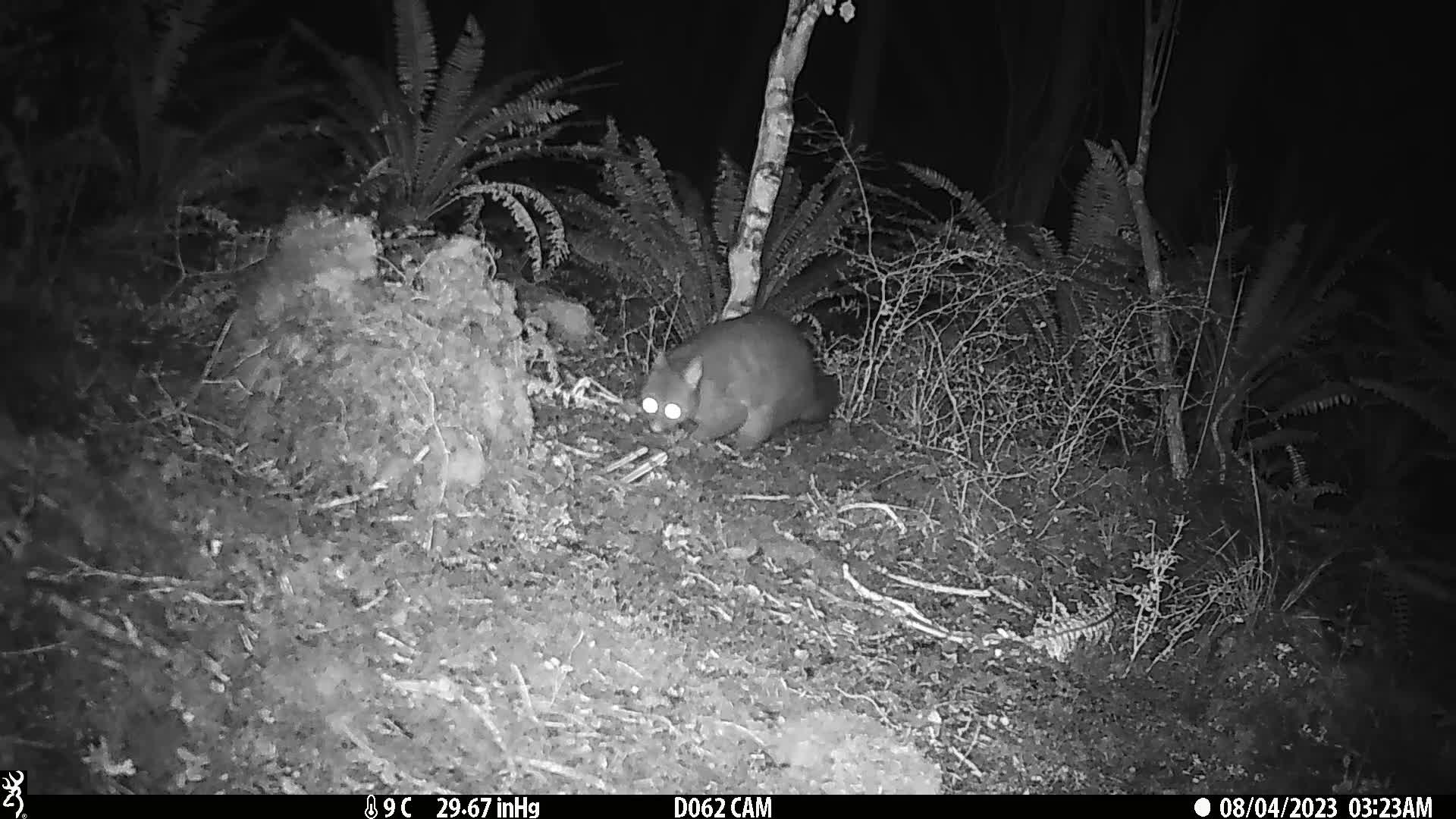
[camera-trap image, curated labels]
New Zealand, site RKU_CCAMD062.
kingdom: Animalia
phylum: Chordata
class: Mammalia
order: Diprotodontia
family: Phalangeridae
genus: Trichosurus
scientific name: Trichosurus vulpecula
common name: common brushtail possum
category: possum